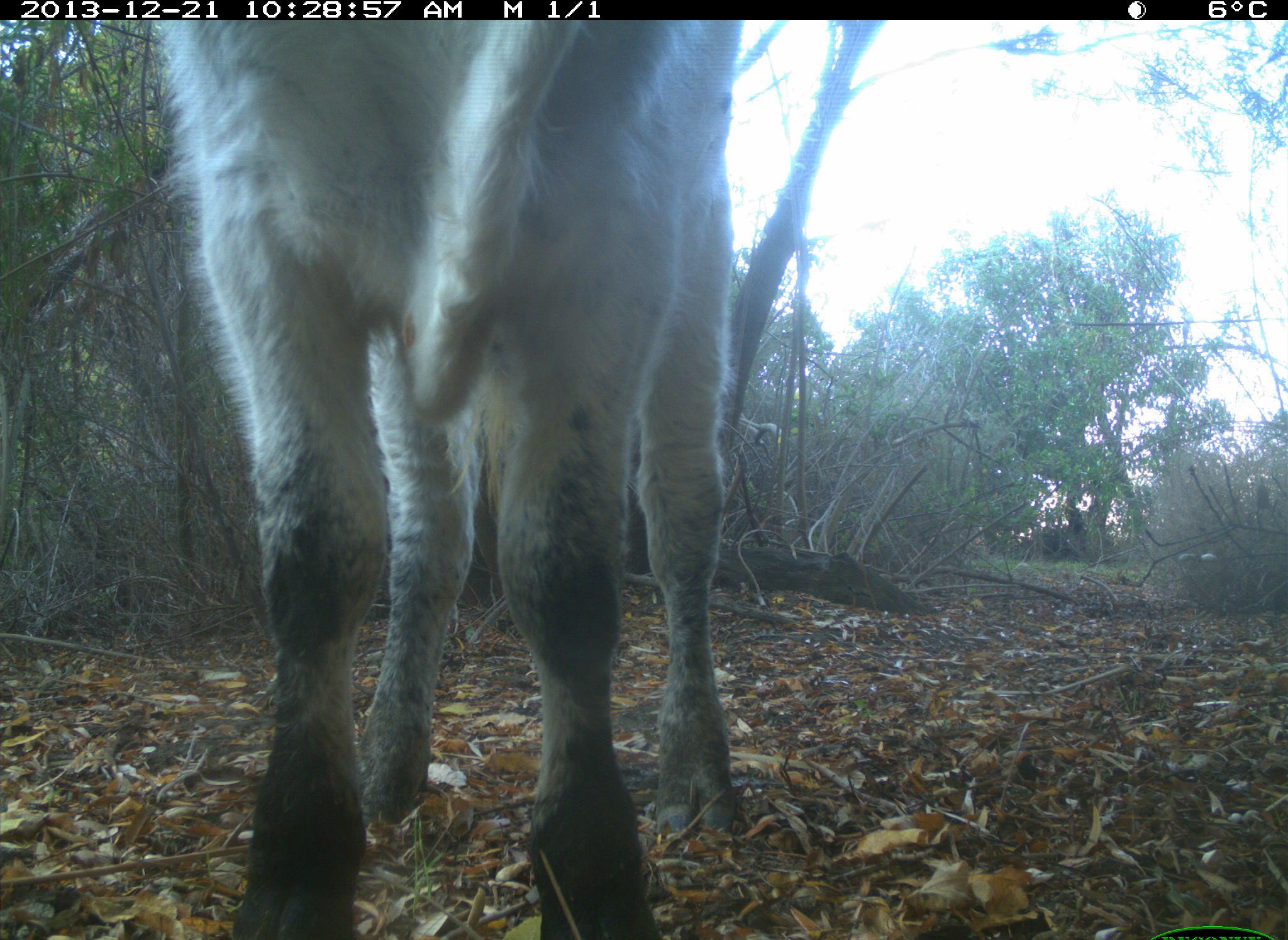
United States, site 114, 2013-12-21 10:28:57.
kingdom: Animalia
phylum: Chordata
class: Mammalia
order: Artiodactyla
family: Bovidae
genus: Bos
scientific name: Bos taurus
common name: cow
Cow (Bos taurus).